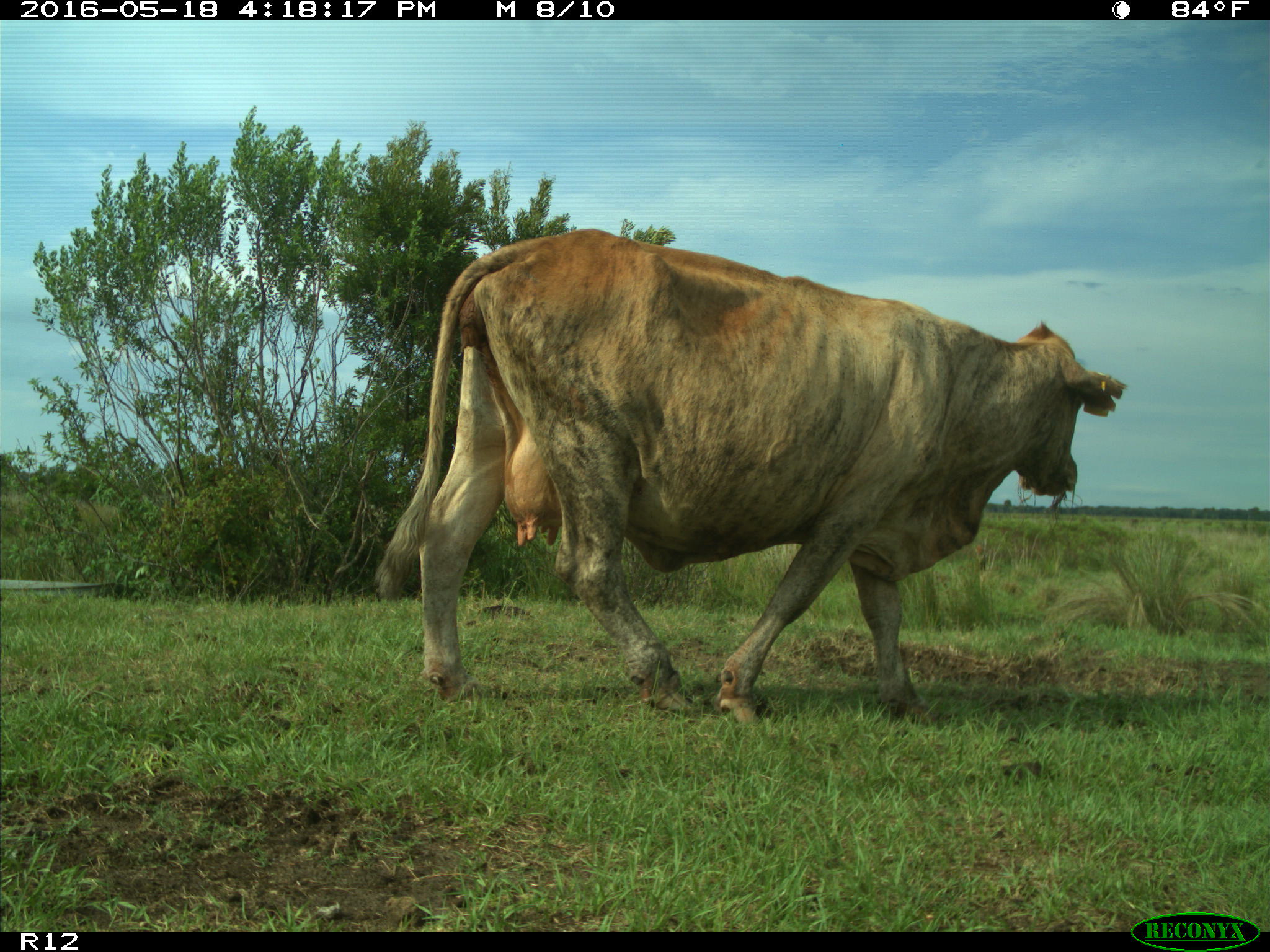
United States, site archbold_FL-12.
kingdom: Animalia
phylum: Chordata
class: Mammalia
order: Artiodactyla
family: Bovidae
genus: Bos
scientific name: Bos taurus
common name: domestic cow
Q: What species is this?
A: Bos taurus (domestic cow).